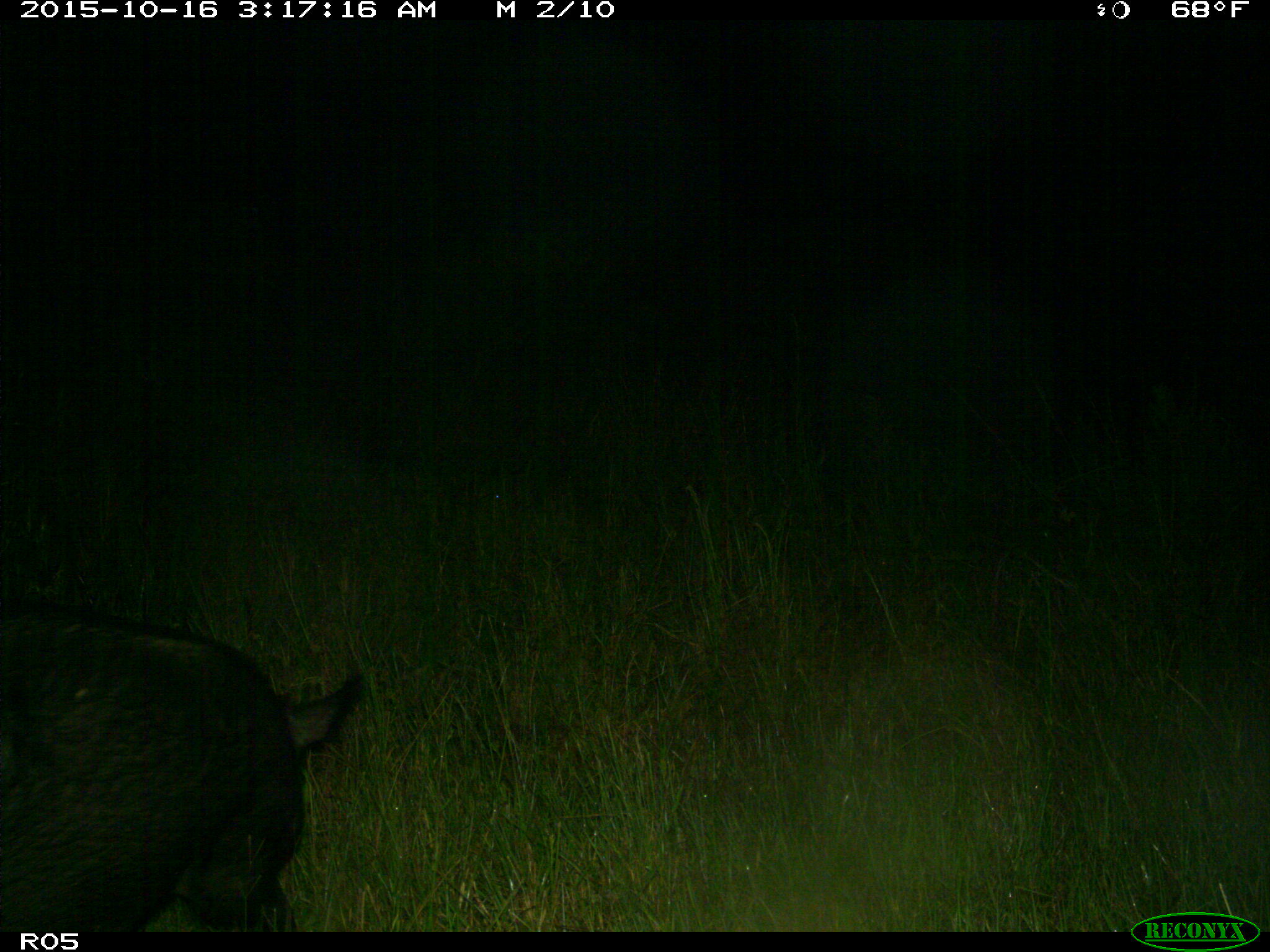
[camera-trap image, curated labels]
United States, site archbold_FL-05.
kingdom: Animalia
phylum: Chordata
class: Mammalia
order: Artiodactyla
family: Suidae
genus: Sus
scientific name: Sus scrofa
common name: wild boar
Sus scrofa (wild boar).